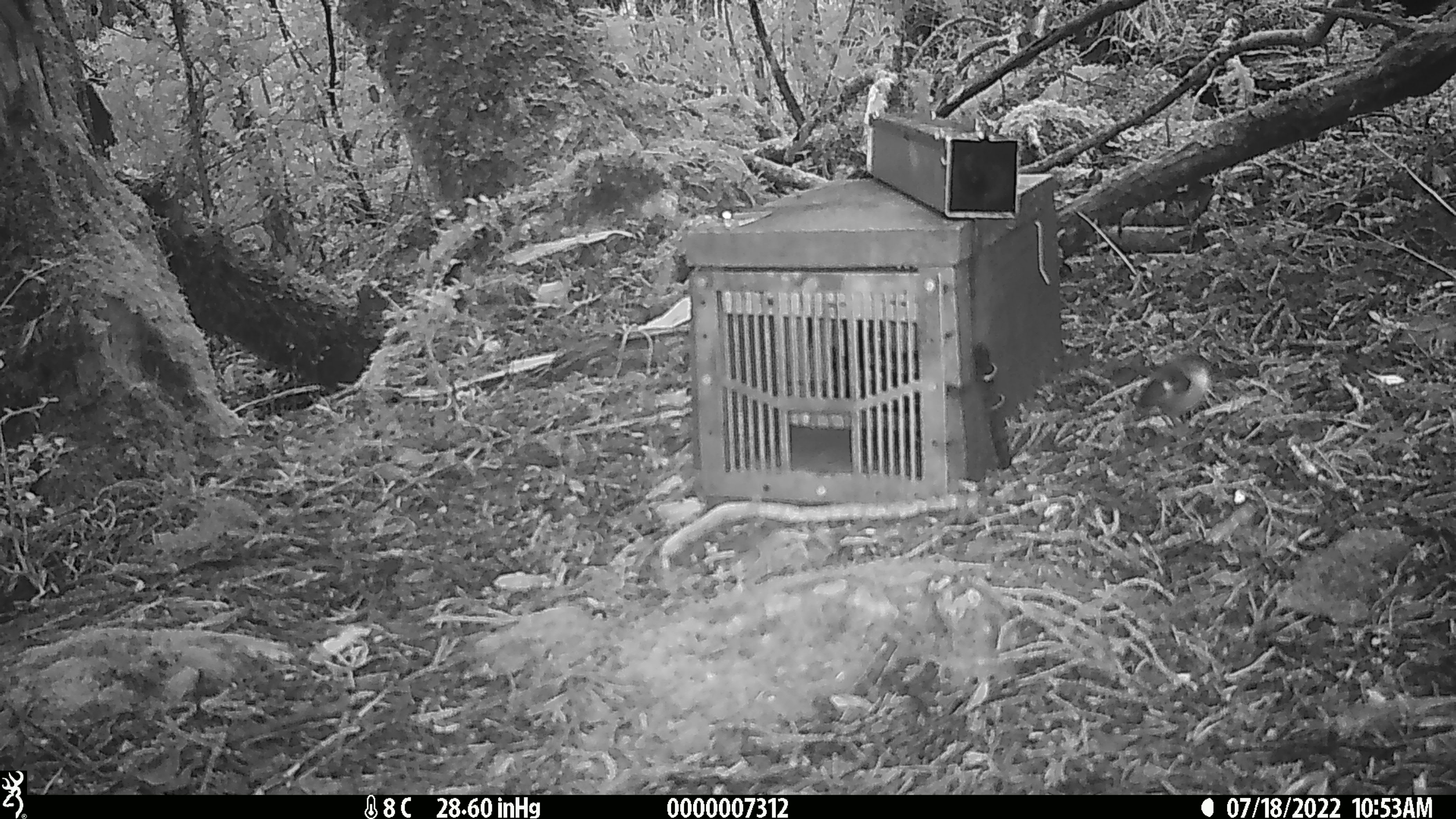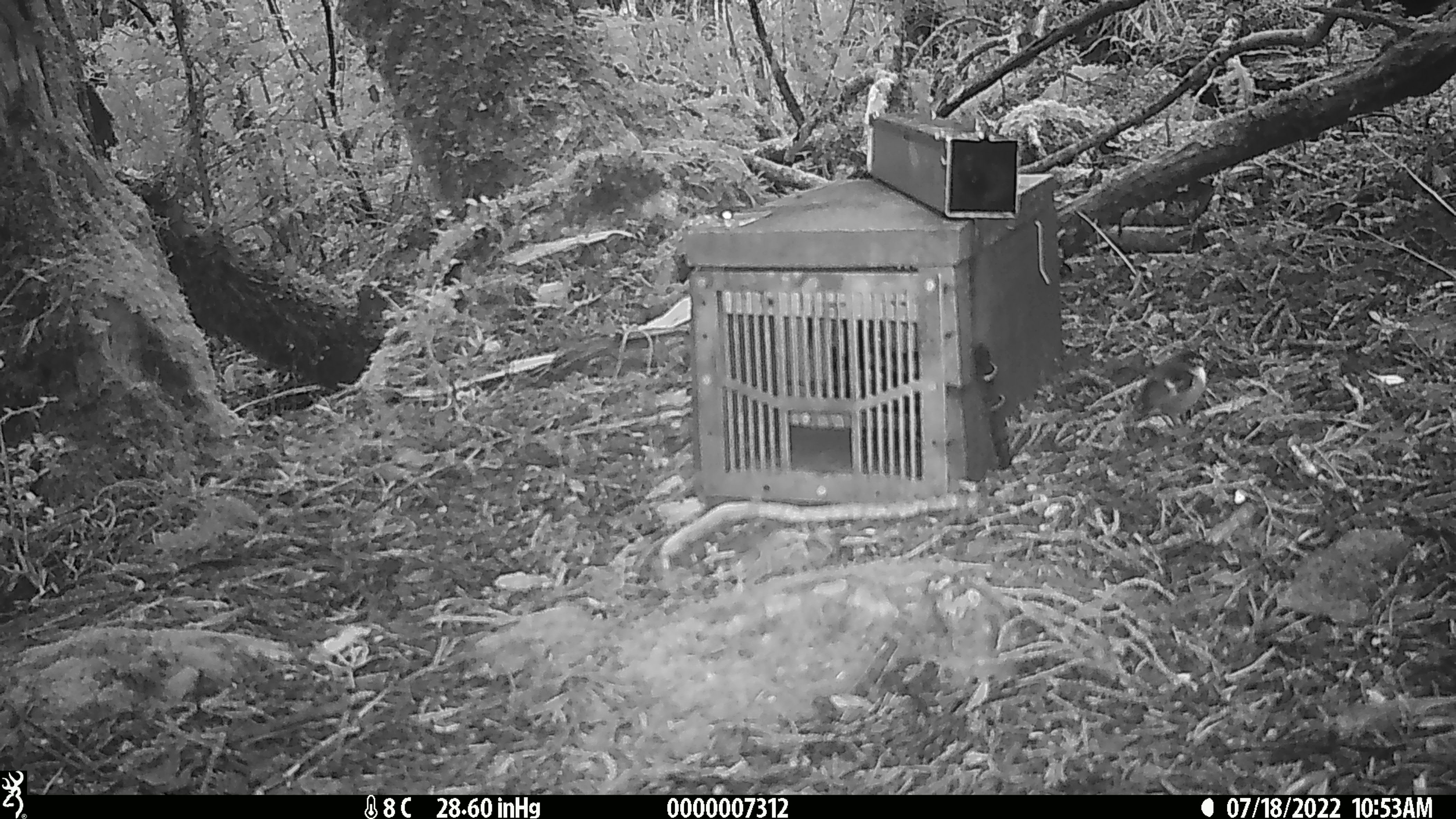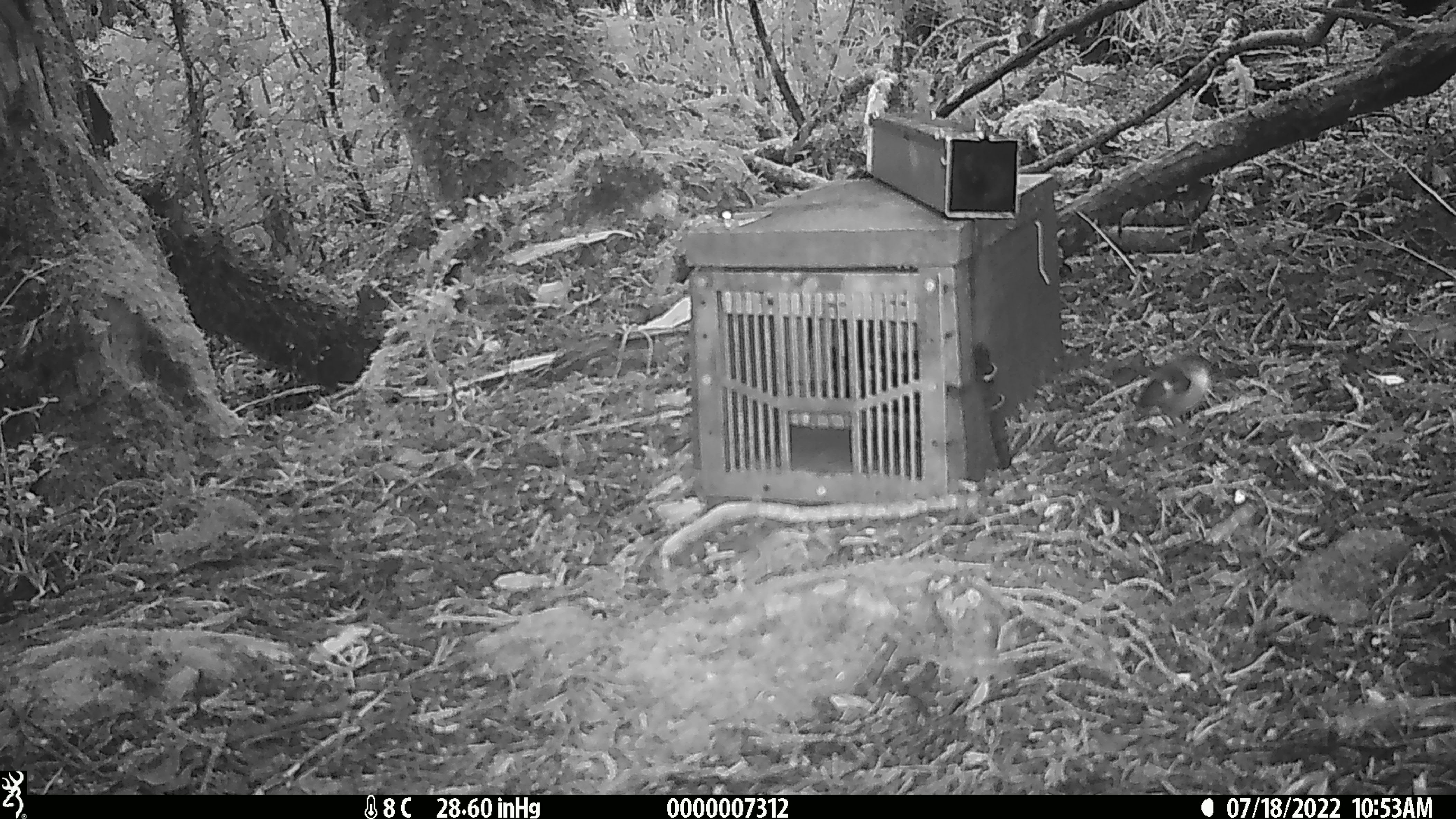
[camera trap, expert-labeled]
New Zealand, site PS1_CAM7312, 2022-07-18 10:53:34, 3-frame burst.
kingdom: Animalia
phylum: Chordata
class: Aves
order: Passeriformes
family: Acanthisittidae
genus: Acanthisitta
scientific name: Acanthisitta chloris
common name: rifleman